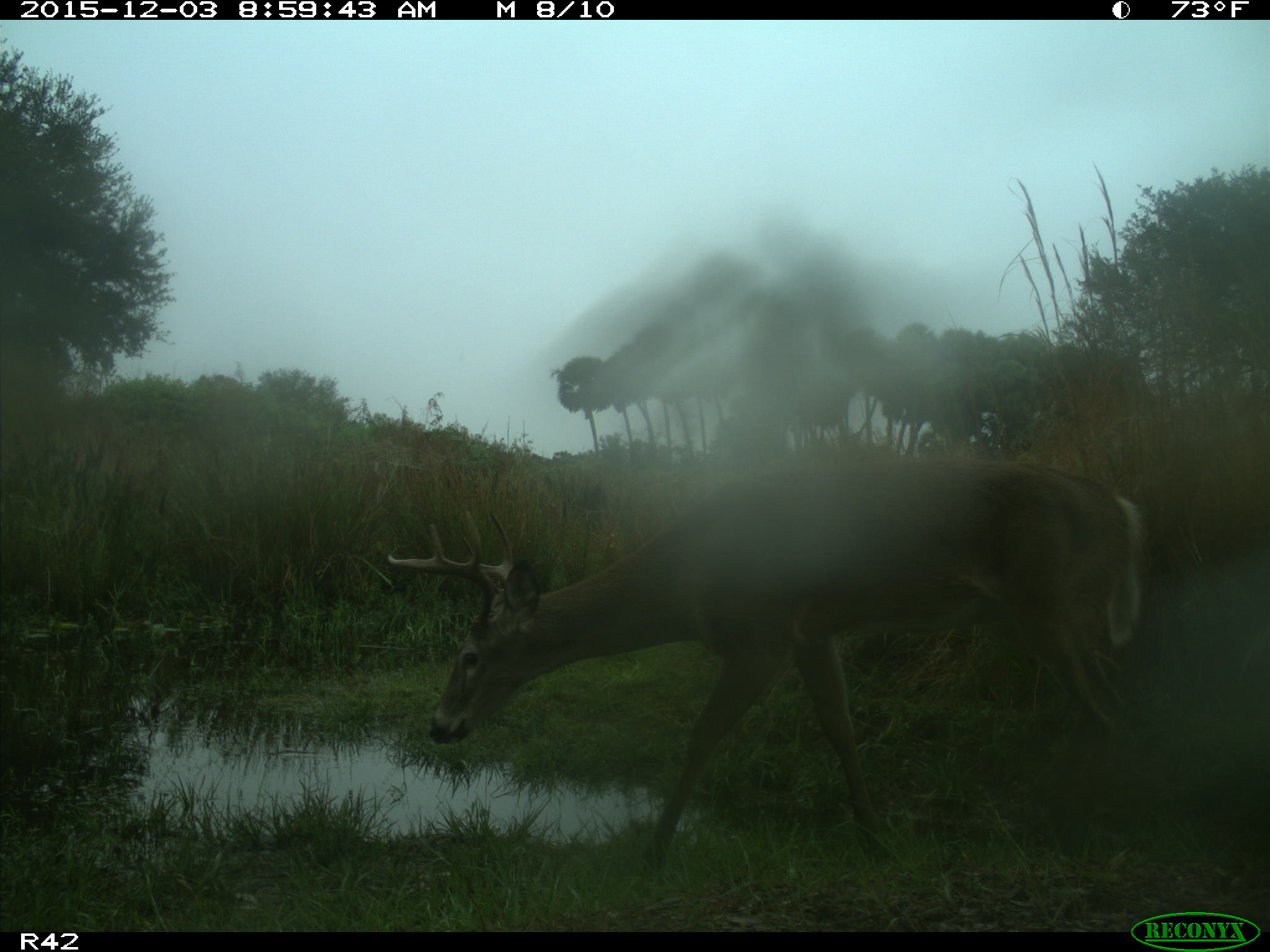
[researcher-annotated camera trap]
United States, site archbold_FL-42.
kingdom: Animalia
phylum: Chordata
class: Mammalia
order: Artiodactyla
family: Cervidae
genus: Odocoileus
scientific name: Odocoileus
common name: deer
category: unidentified deer